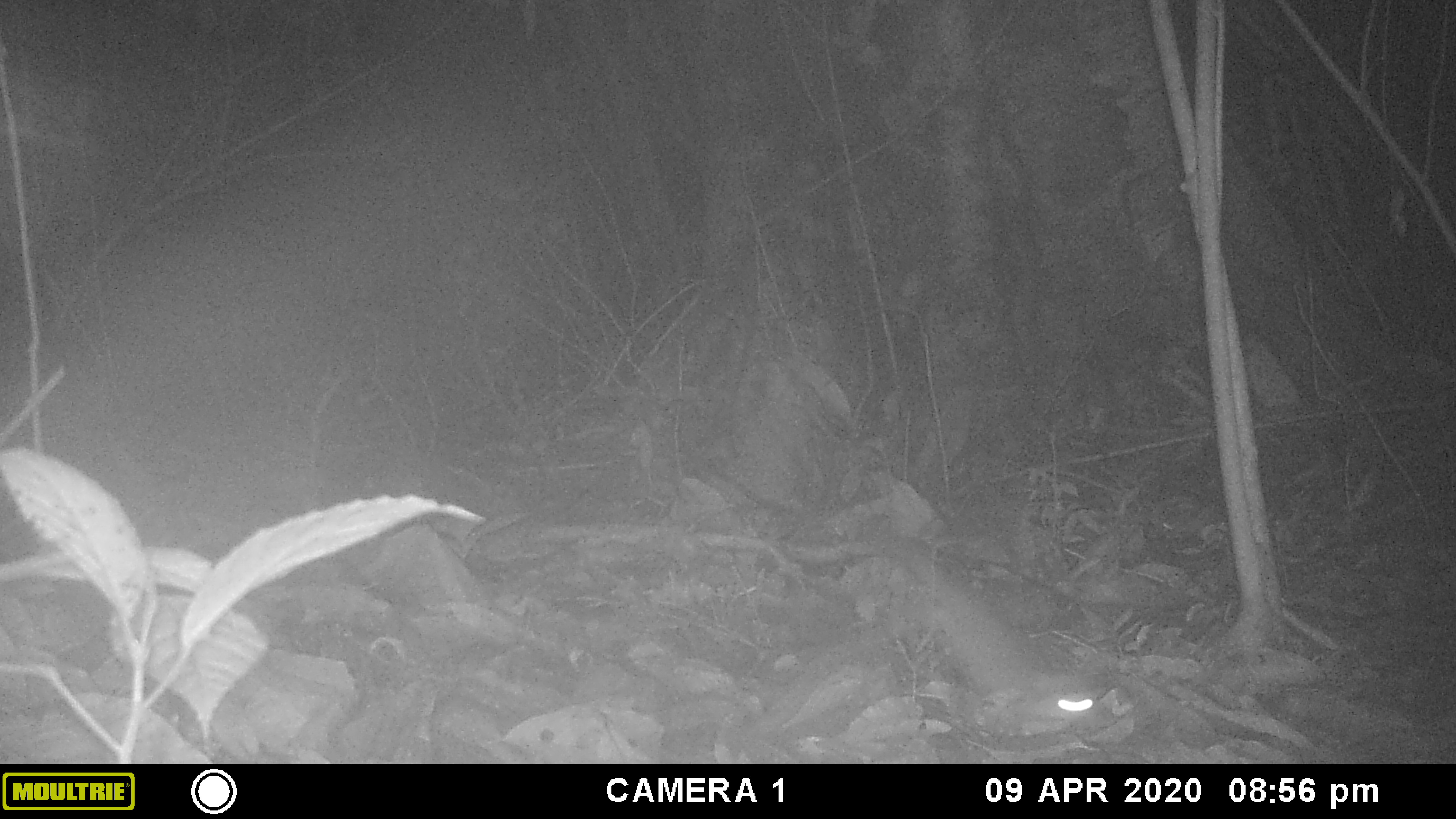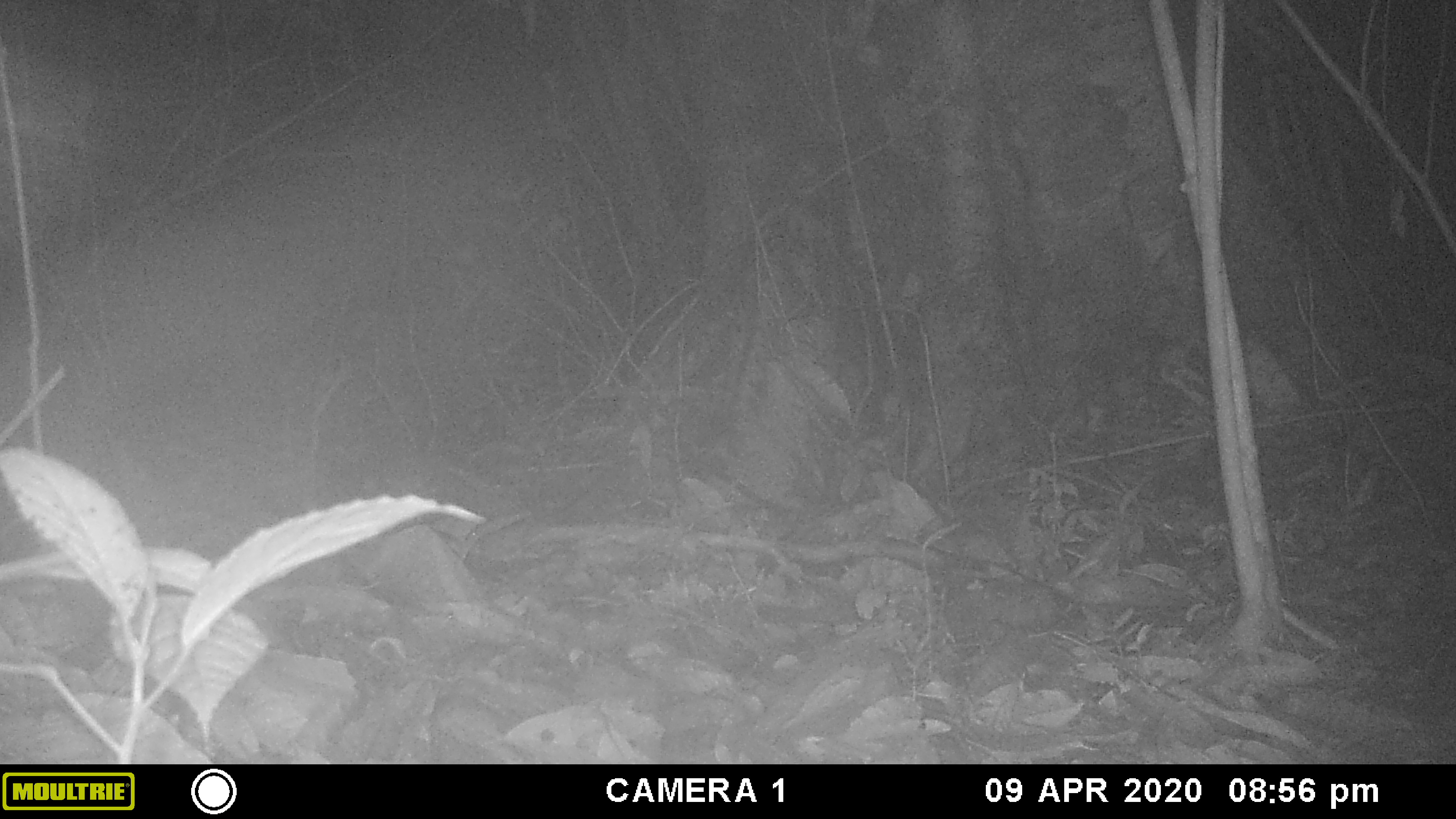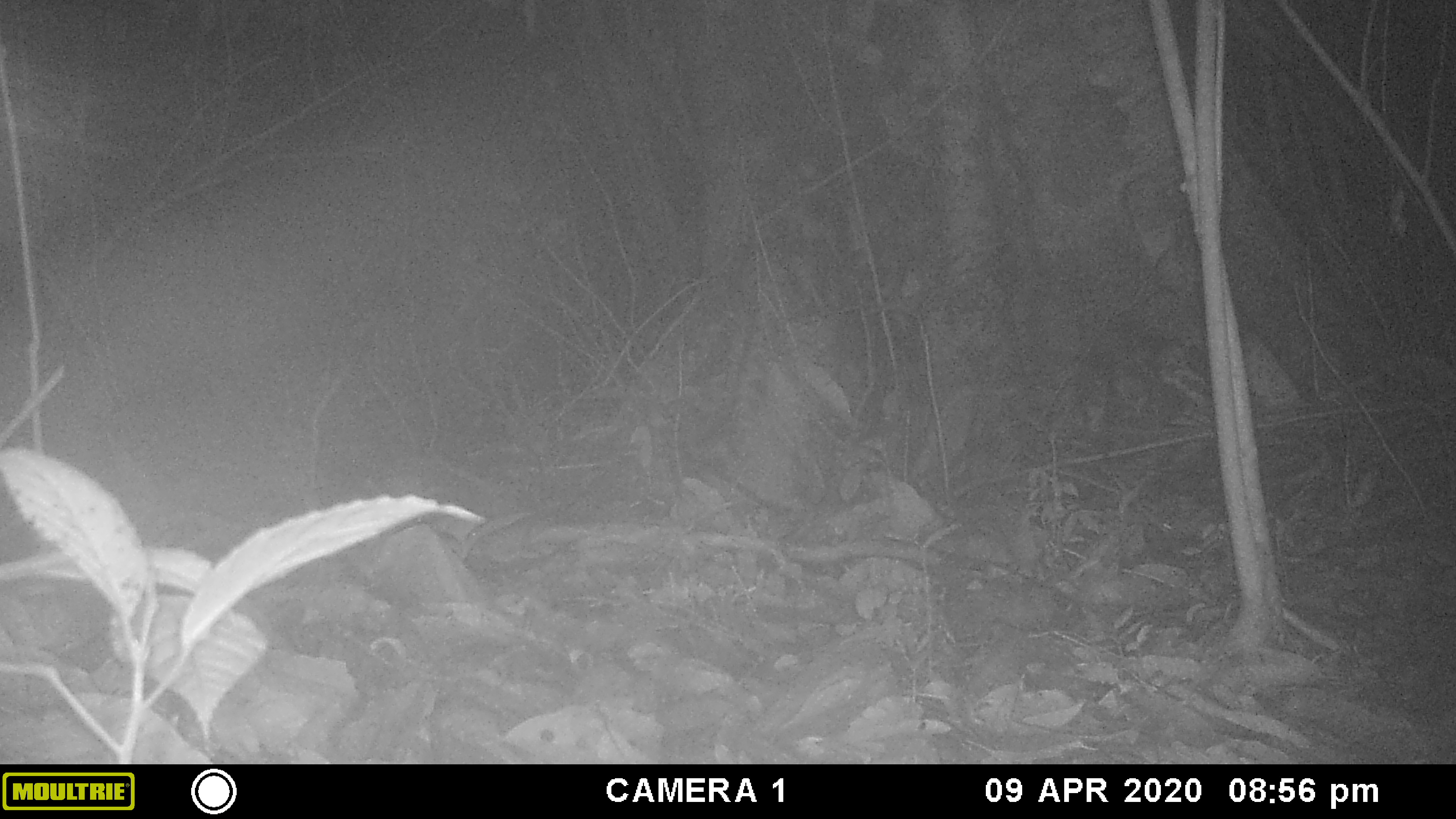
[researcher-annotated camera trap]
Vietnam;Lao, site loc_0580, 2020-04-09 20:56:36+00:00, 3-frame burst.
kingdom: Animalia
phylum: Chordata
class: Mammalia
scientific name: Mammalia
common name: mammal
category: unidentified small mammal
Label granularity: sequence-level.